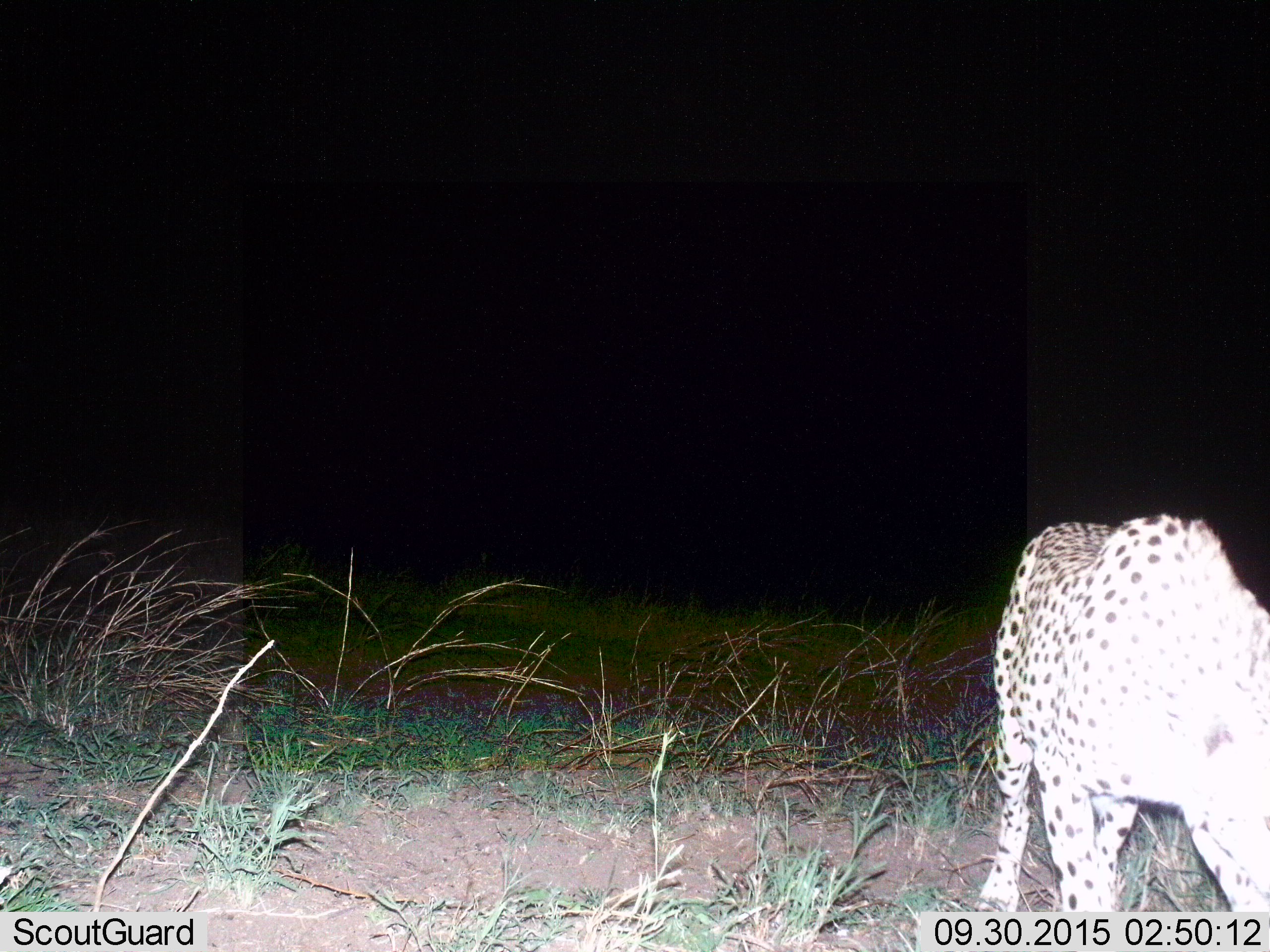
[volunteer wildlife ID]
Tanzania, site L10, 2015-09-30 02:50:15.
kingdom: Animalia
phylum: Chordata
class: Mammalia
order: Carnivora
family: Felidae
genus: Acinonyx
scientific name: Acinonyx jubatus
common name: cheetah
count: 1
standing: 38%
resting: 0%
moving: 62%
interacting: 0%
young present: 0%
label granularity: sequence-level